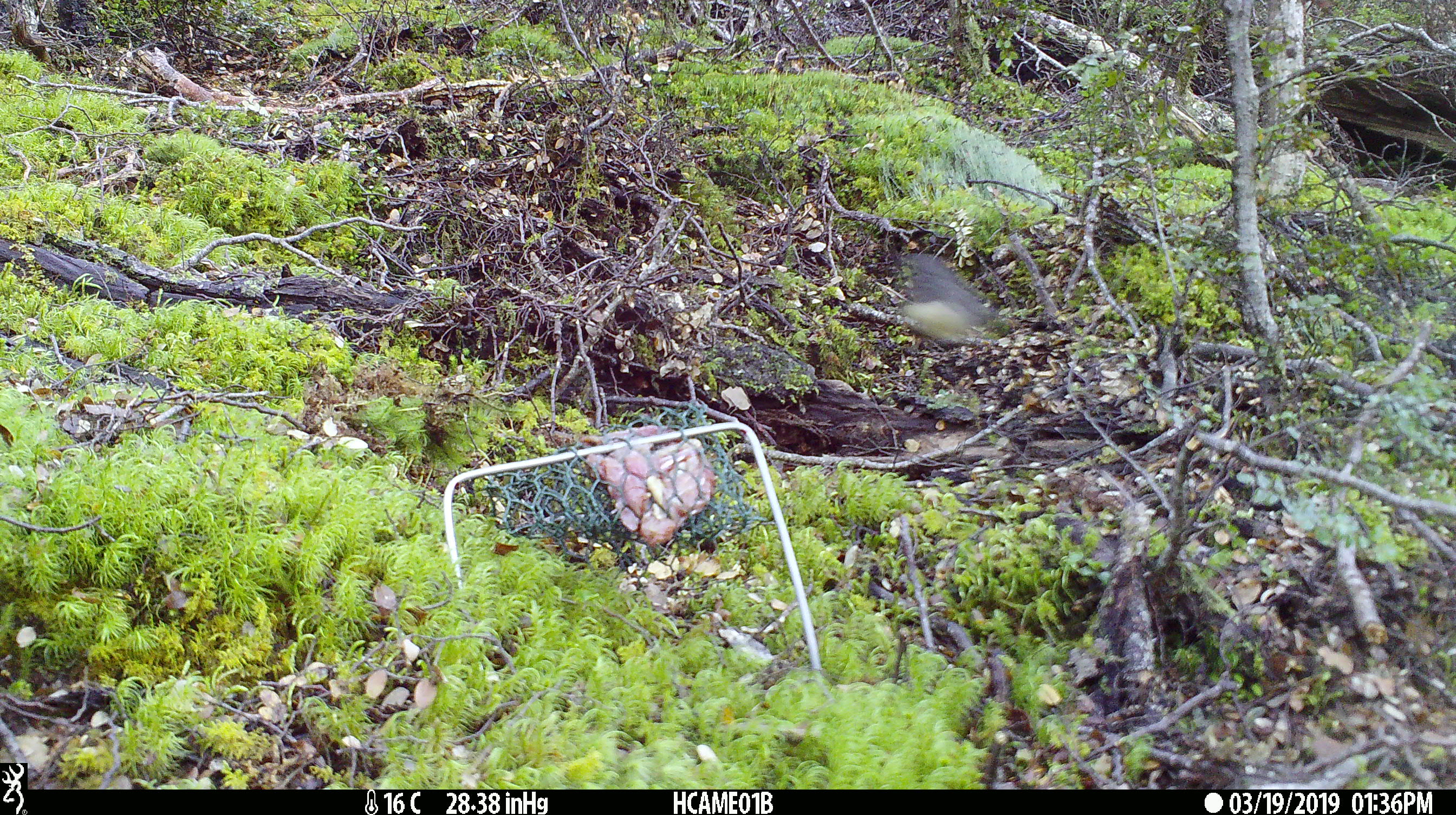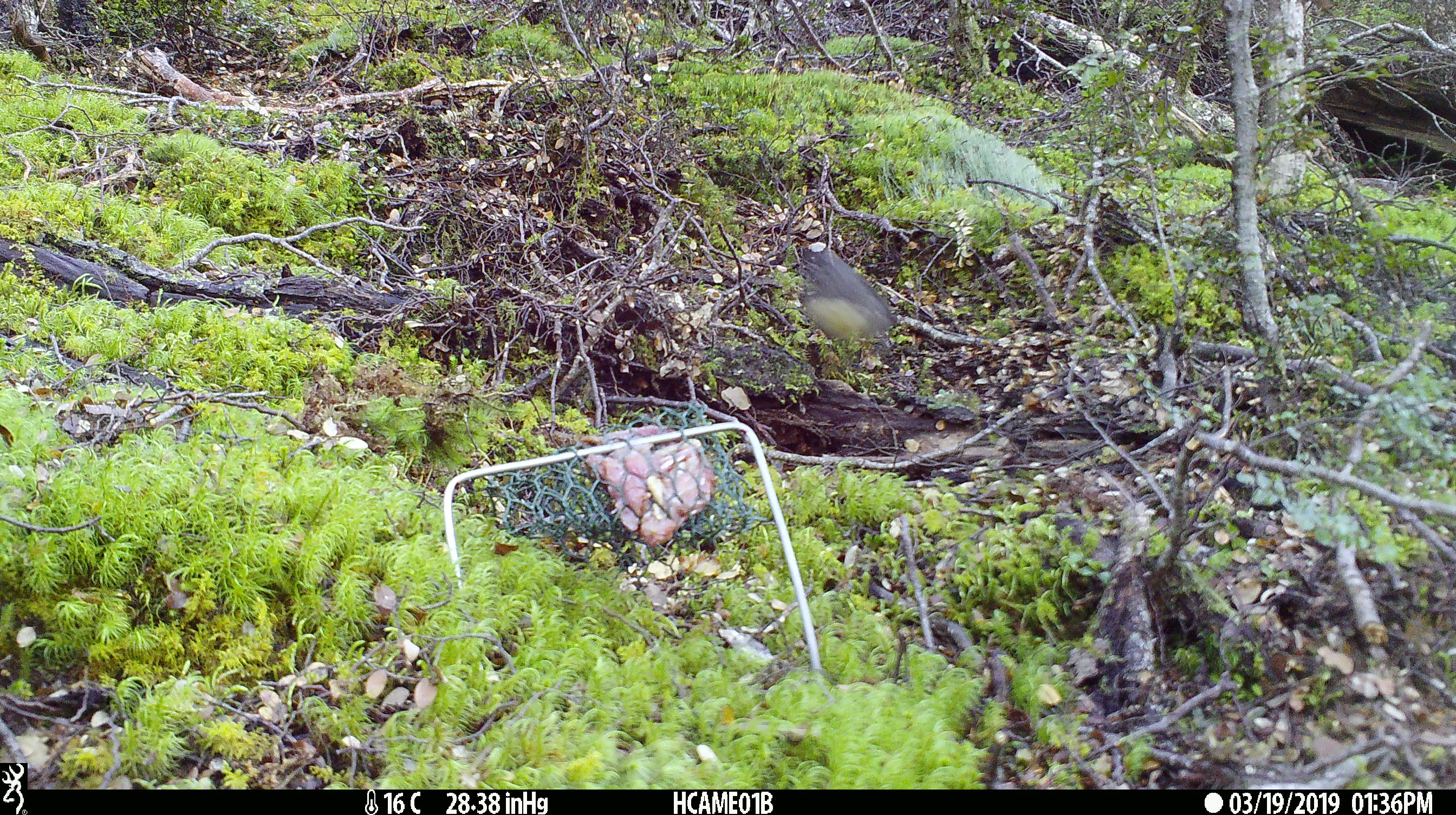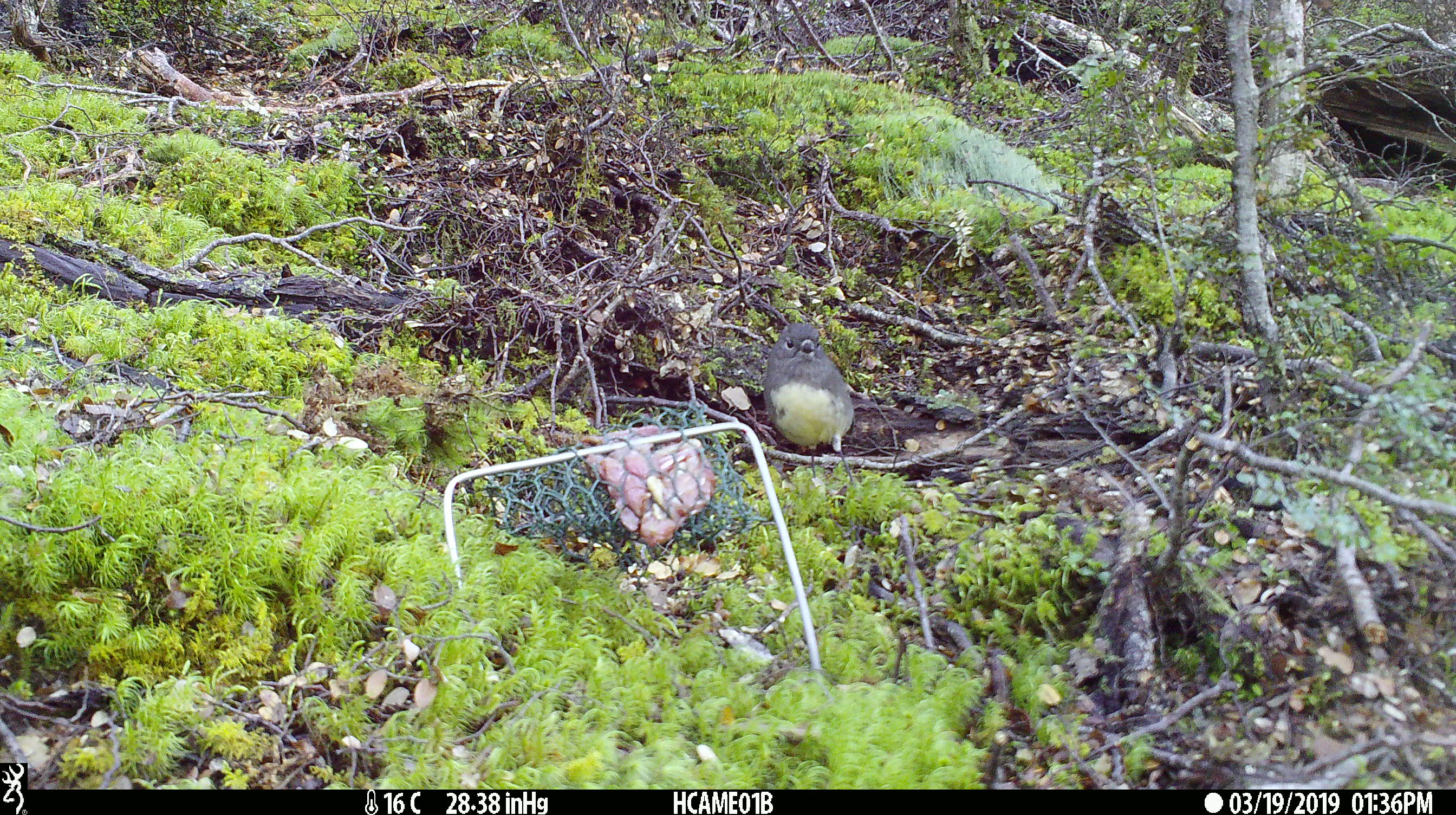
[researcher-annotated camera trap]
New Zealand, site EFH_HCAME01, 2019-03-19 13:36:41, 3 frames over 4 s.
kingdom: Animalia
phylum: Chordata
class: Aves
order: Passeriformes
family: Petroicidae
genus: Petroica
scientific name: Petroica australis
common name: new zealand robin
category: robin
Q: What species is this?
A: Robin (new zealand robin) (Petroica australis).